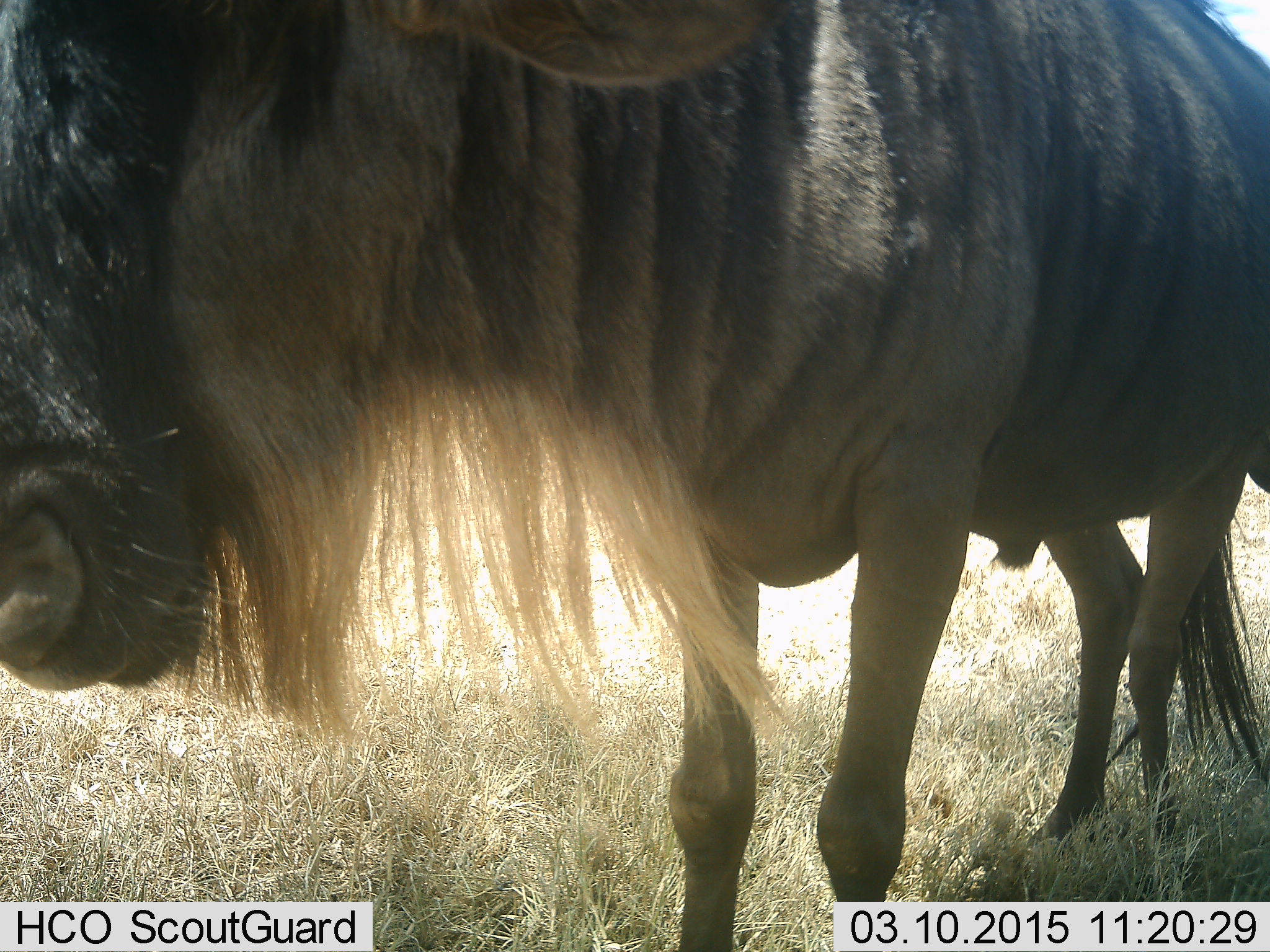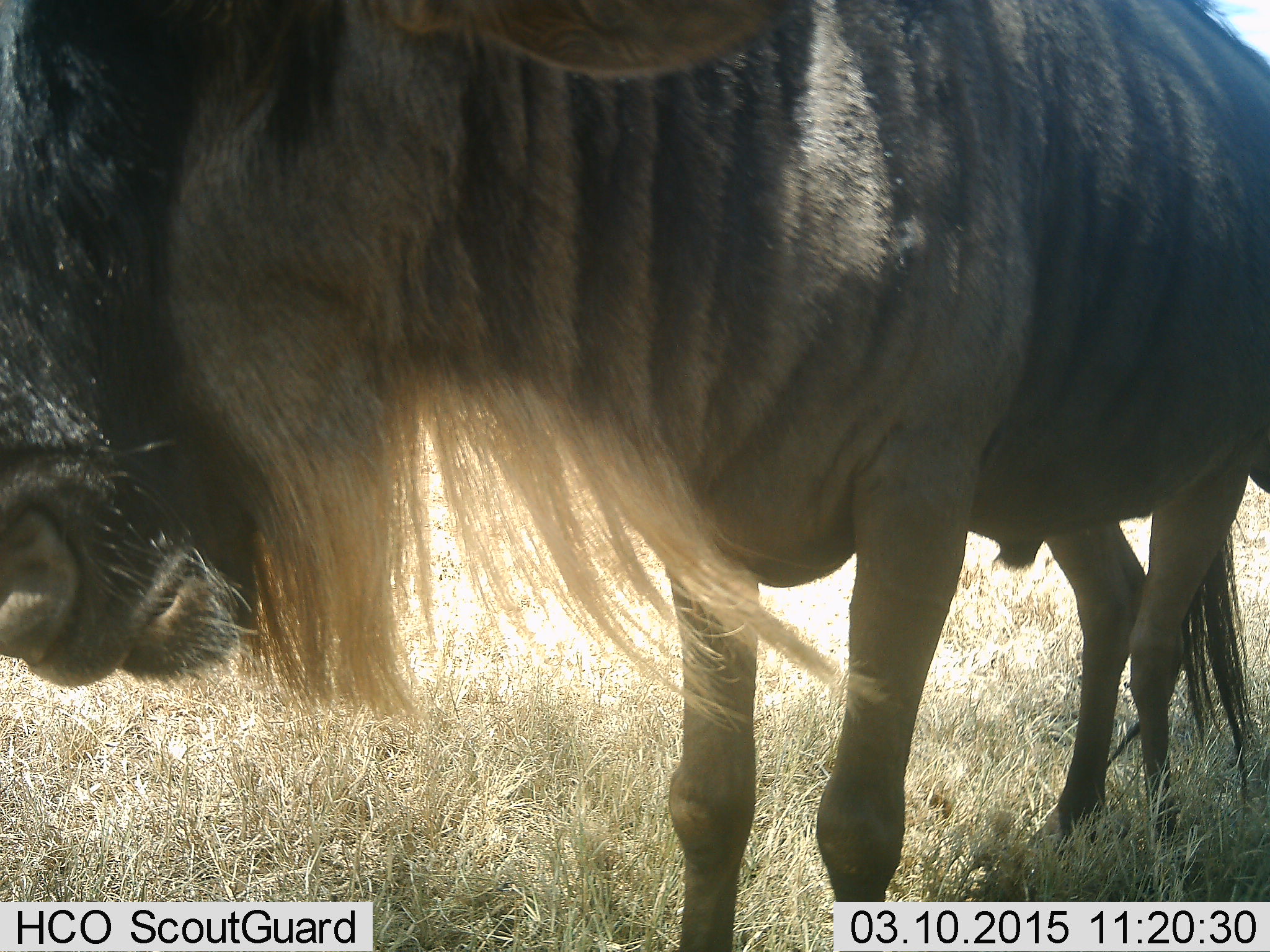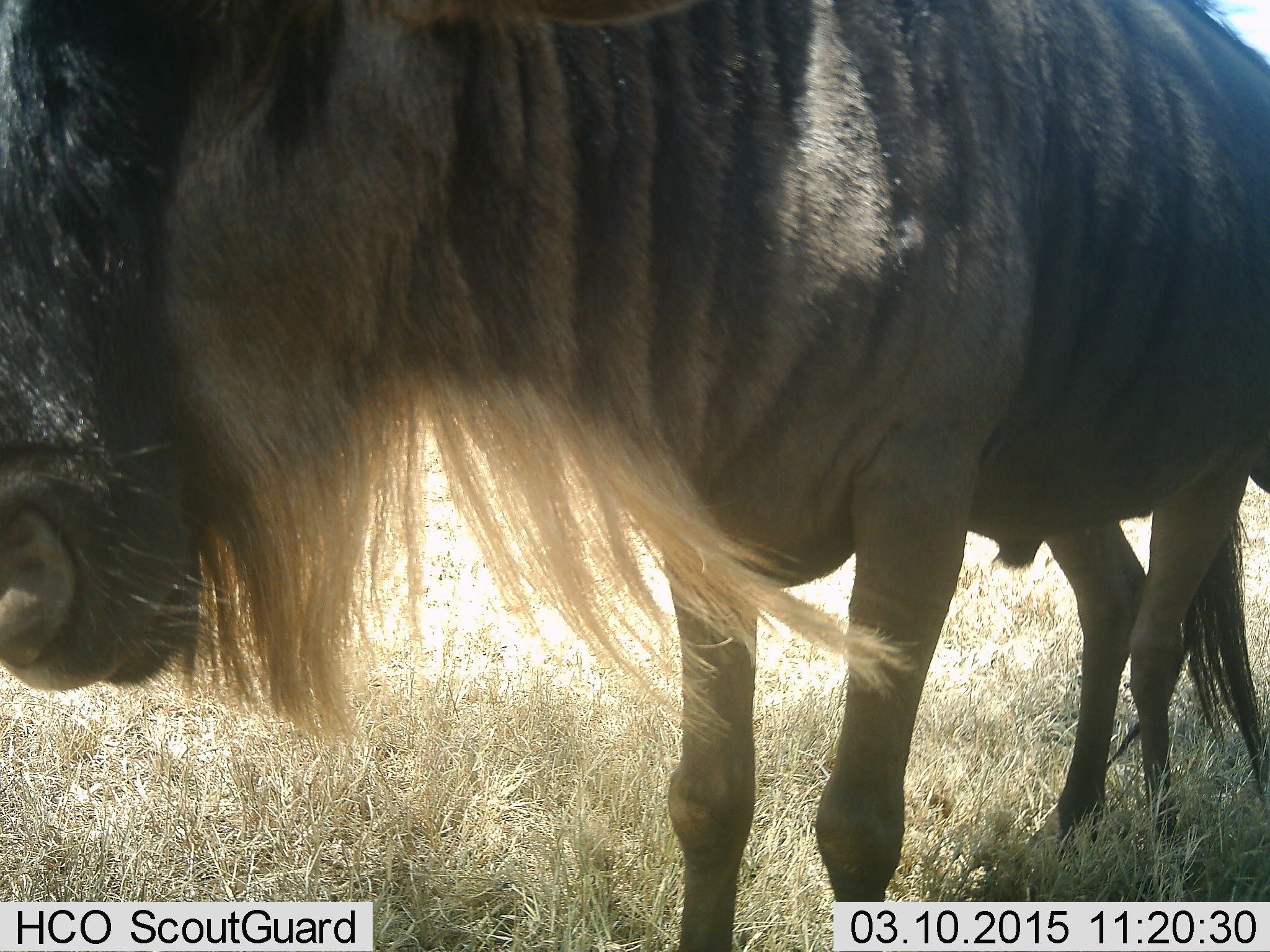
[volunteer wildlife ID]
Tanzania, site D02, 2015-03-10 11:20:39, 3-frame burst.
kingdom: Animalia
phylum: Chordata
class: Mammalia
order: Artiodactyla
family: Bovidae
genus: Connochaetes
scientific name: Connochaetes taurinus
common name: blue wildebeest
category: wildebeest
Wildebeest (blue wildebeest) (Connochaetes taurinus), count 1. Behavior (volunteer vote fractions): standing 80%, resting 0%, moving 10%, interacting 0%. Young present (vote fraction): 0%. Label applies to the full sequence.